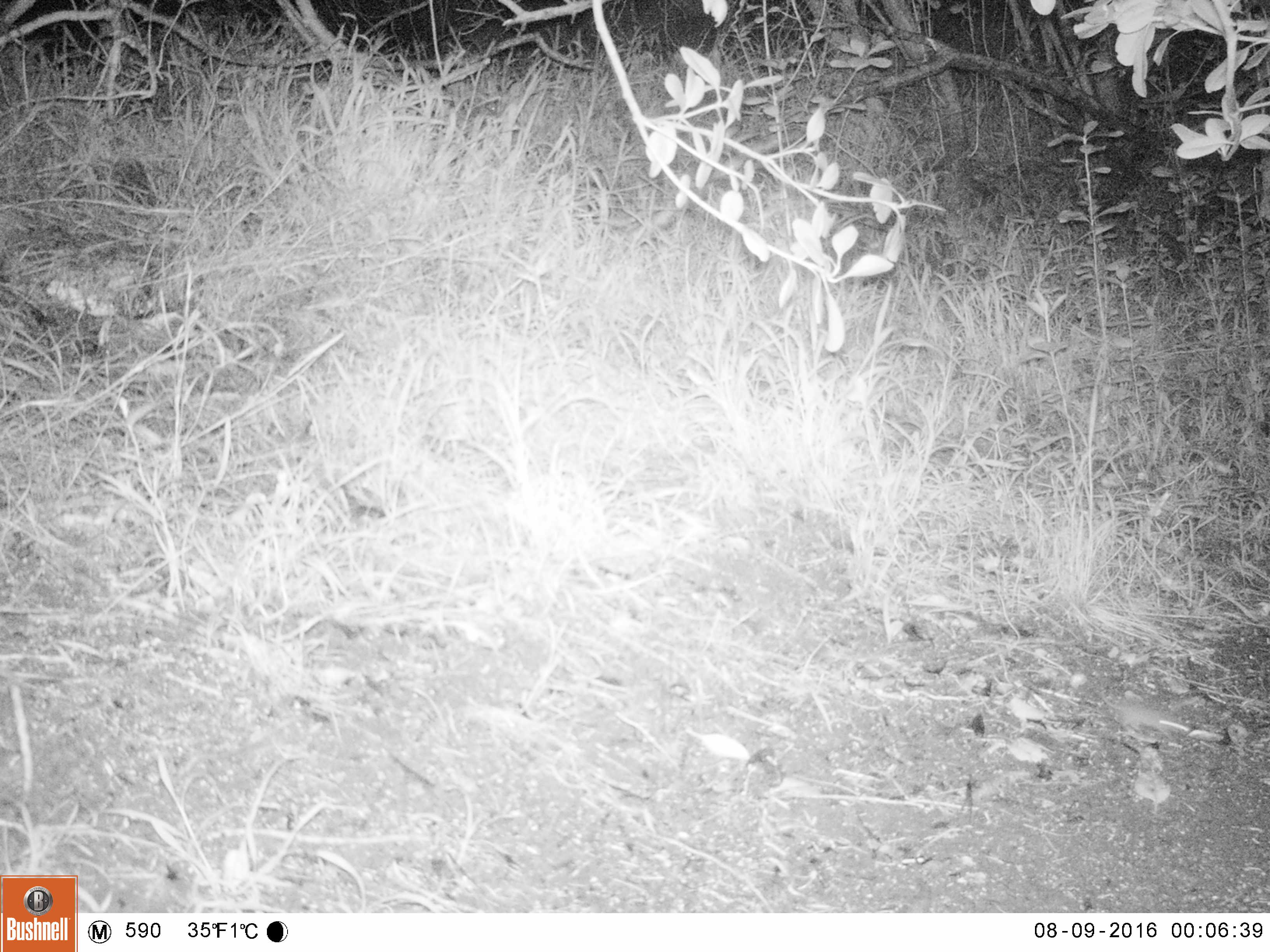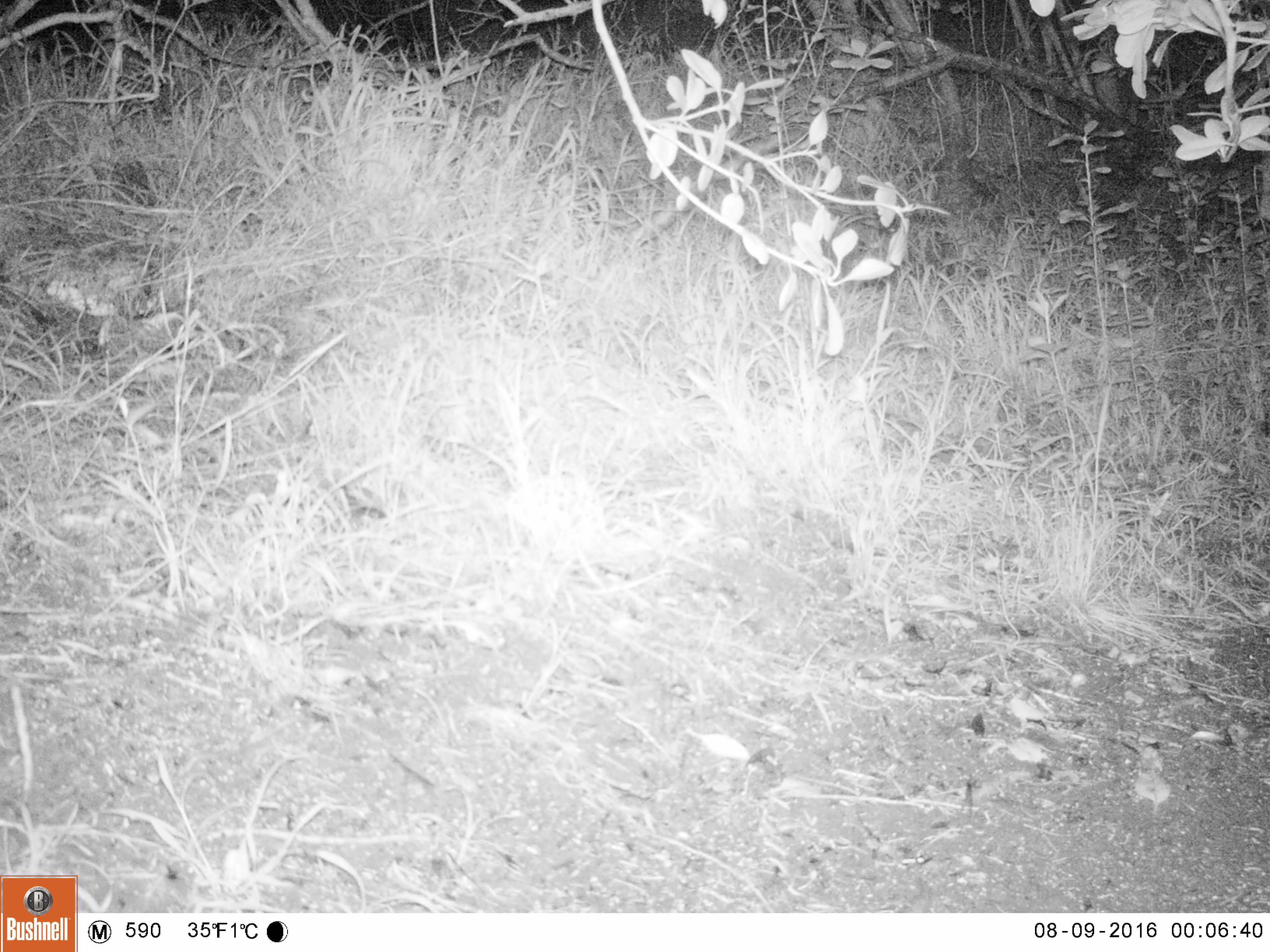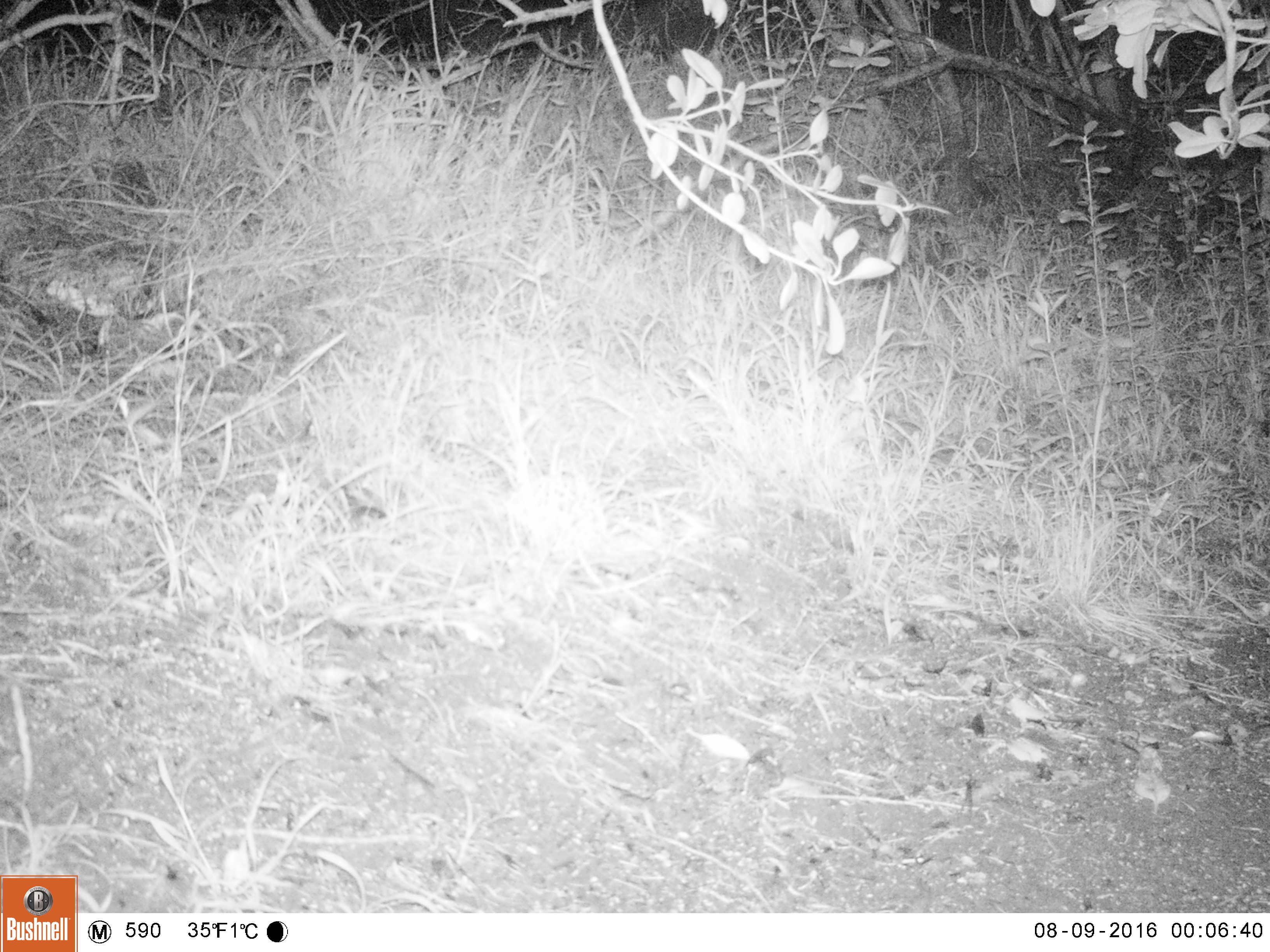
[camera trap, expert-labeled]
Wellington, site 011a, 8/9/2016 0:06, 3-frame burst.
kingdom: Animalia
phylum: Chordata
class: Mammalia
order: Rodentia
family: Muridae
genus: Mus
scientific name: Mus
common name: mouse